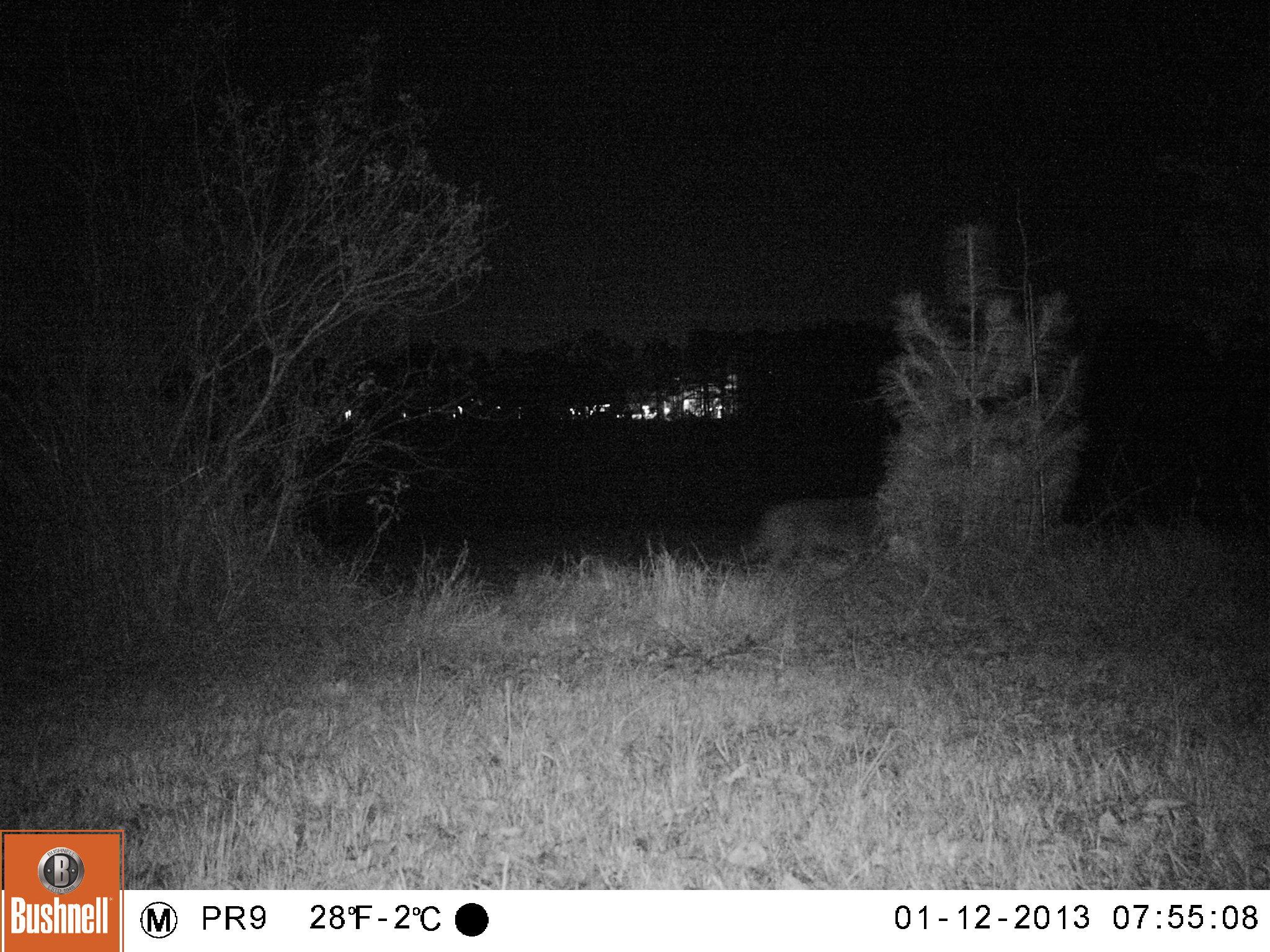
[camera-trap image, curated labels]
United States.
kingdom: Animalia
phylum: Chordata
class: Mammalia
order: Carnivora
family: Canidae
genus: Canis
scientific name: Canis latrans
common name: coyote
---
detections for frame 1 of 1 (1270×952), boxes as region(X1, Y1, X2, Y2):
Coyote: region(730, 483, 891, 581)